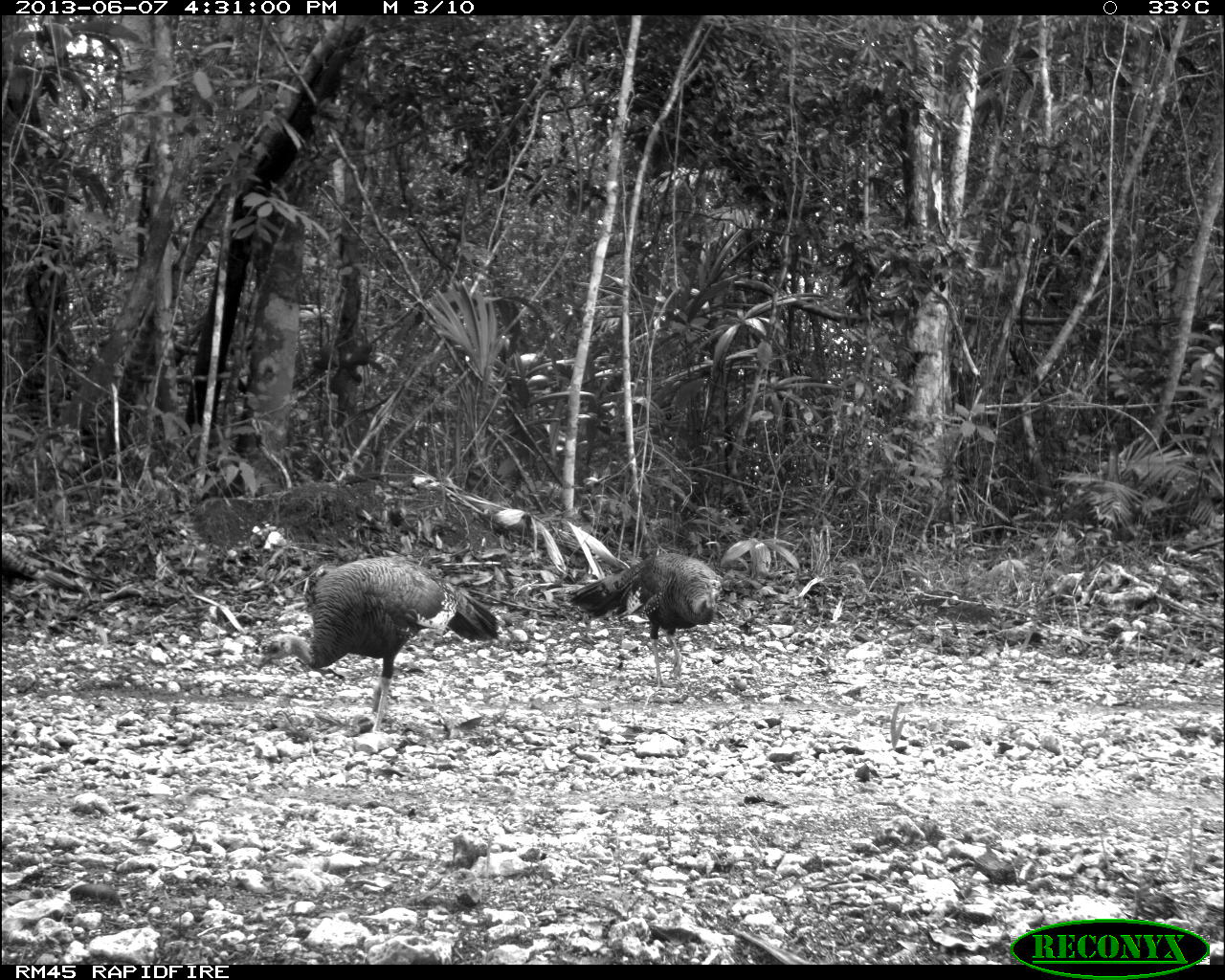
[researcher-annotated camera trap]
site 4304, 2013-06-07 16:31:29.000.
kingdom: Animalia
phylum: Chordata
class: Aves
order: Galliformes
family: Phasianidae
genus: Meleagris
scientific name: Meleagris ocellata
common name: ocellated turkey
Meleagris ocellata (ocellated turkey), count 3.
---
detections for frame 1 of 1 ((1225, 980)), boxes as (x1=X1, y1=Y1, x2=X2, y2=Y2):
meleagris ocellata: (x1=255, y1=552, x2=504, y2=733); (x1=563, y1=551, x2=723, y2=692); (x1=0, y1=543, x2=89, y2=596)